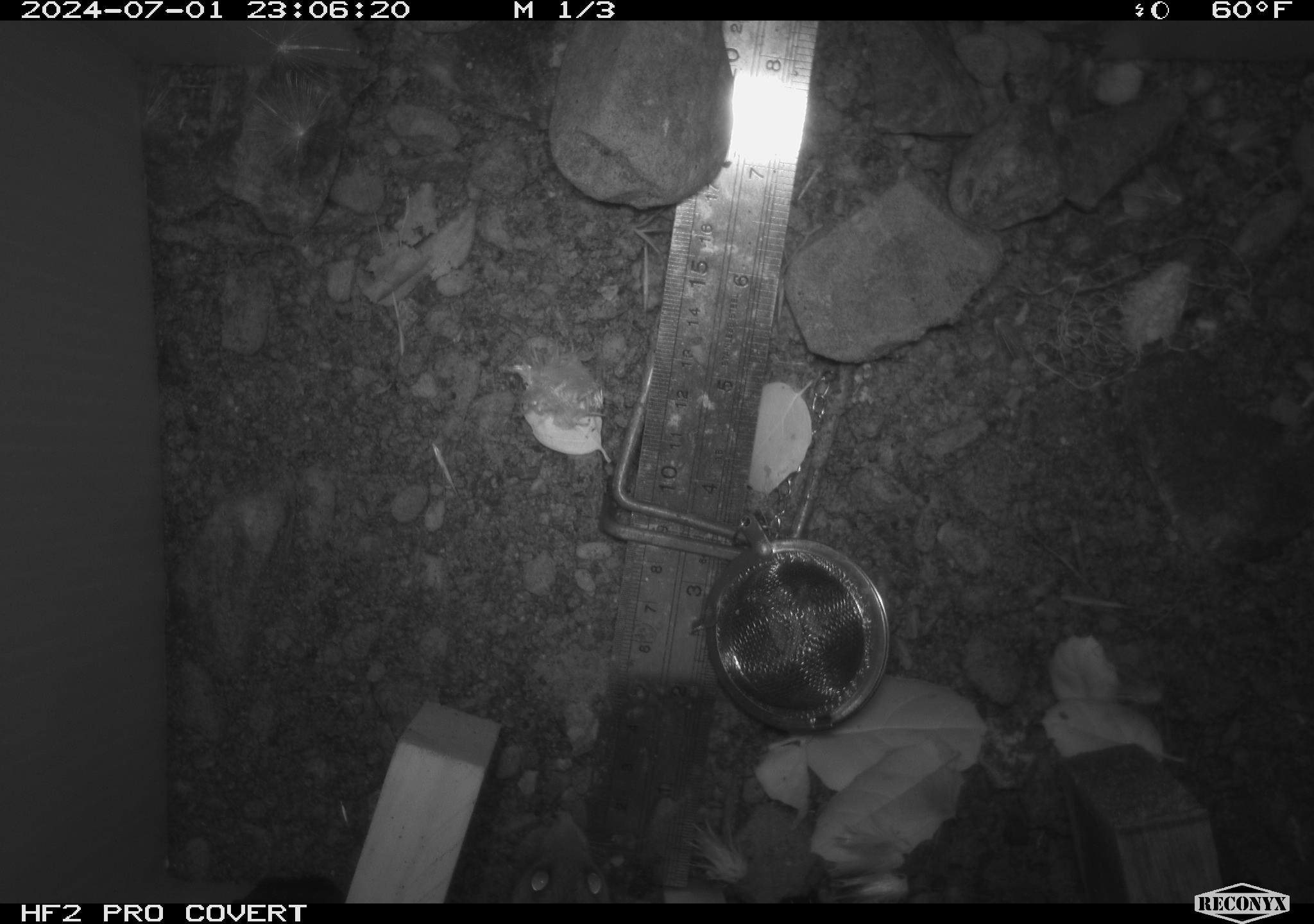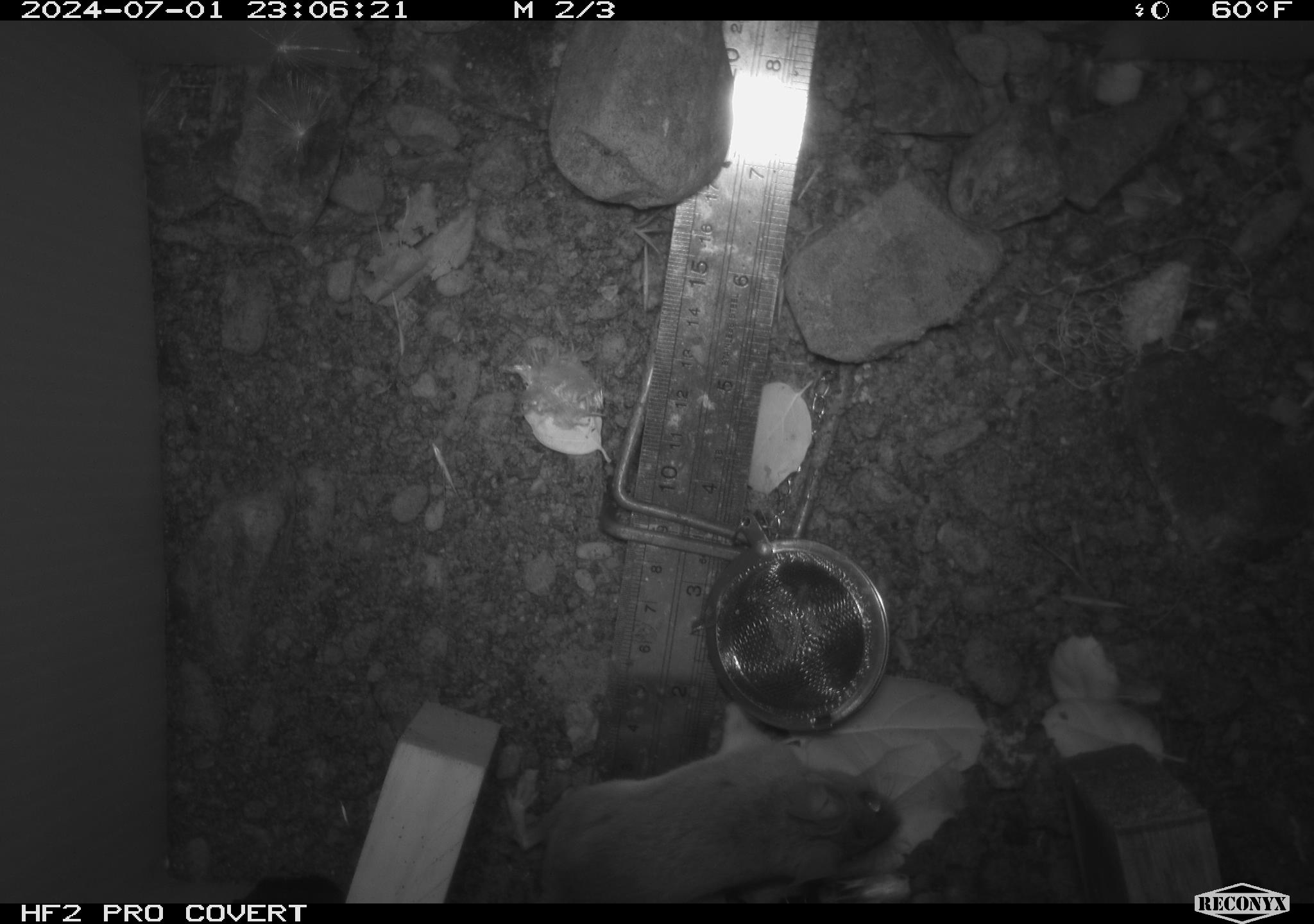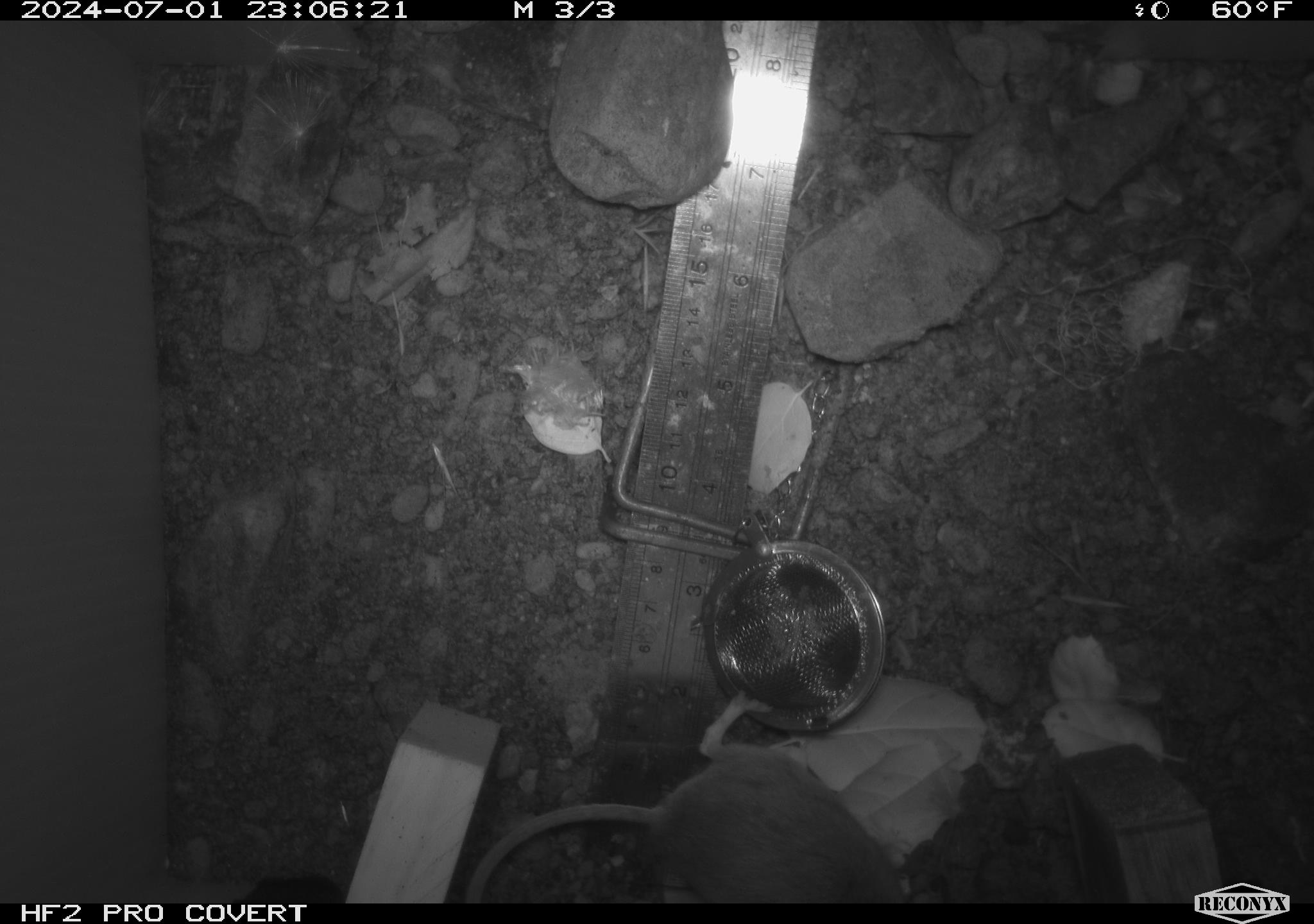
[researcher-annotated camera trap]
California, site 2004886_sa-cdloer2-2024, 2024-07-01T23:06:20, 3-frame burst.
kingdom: Animalia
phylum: Chordata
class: Mammalia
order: Rodentia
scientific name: Rodentia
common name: mouse species